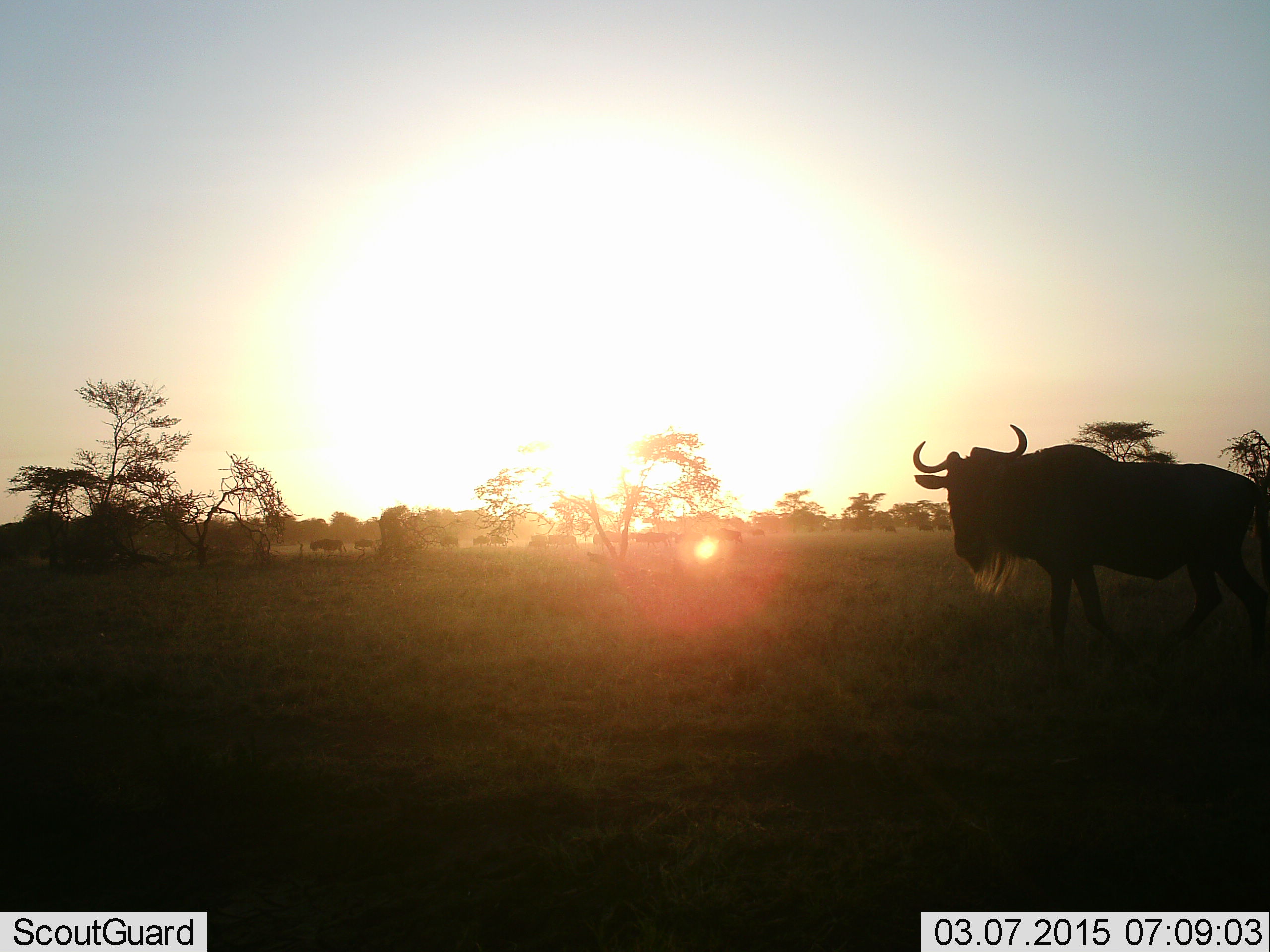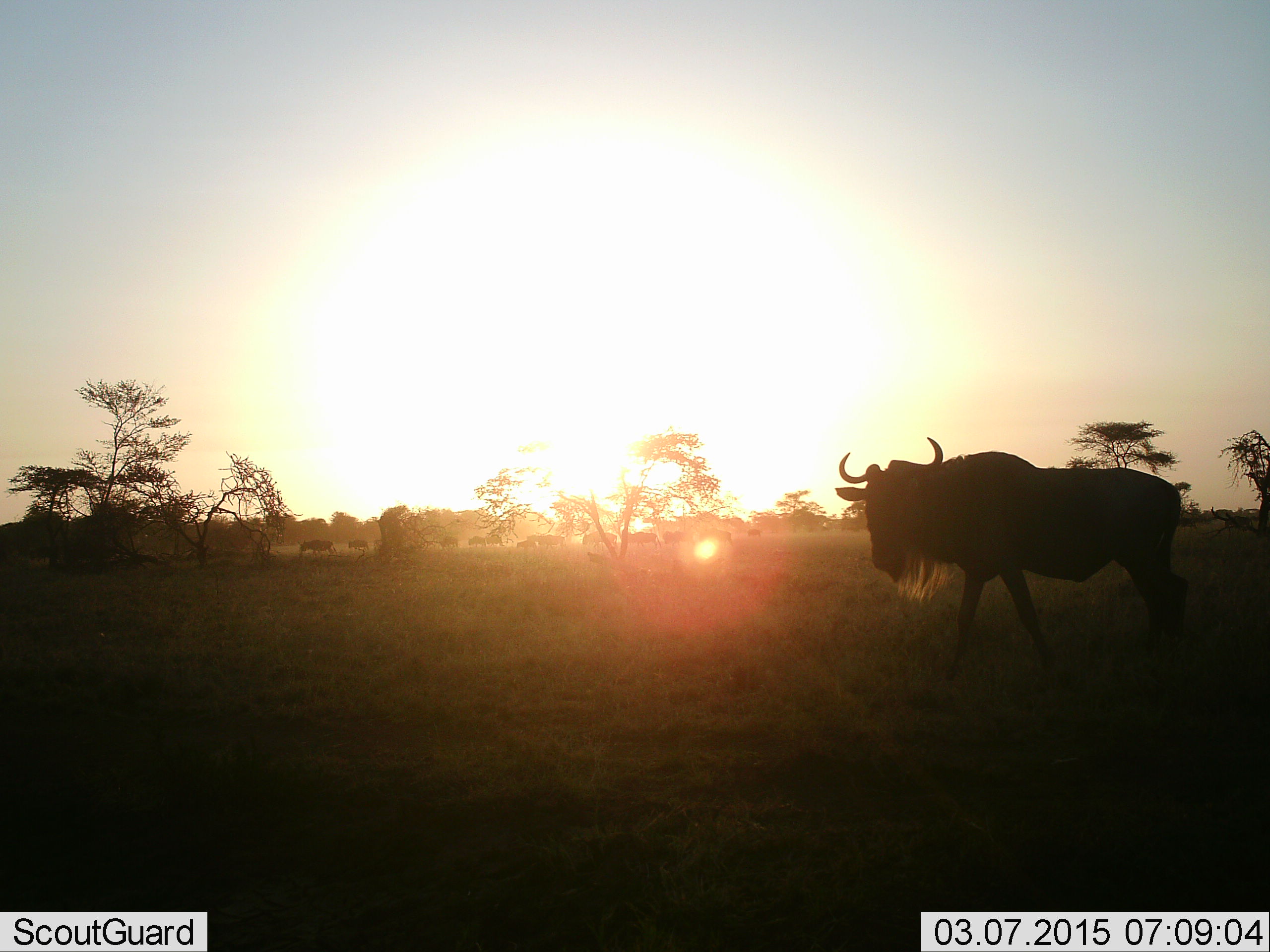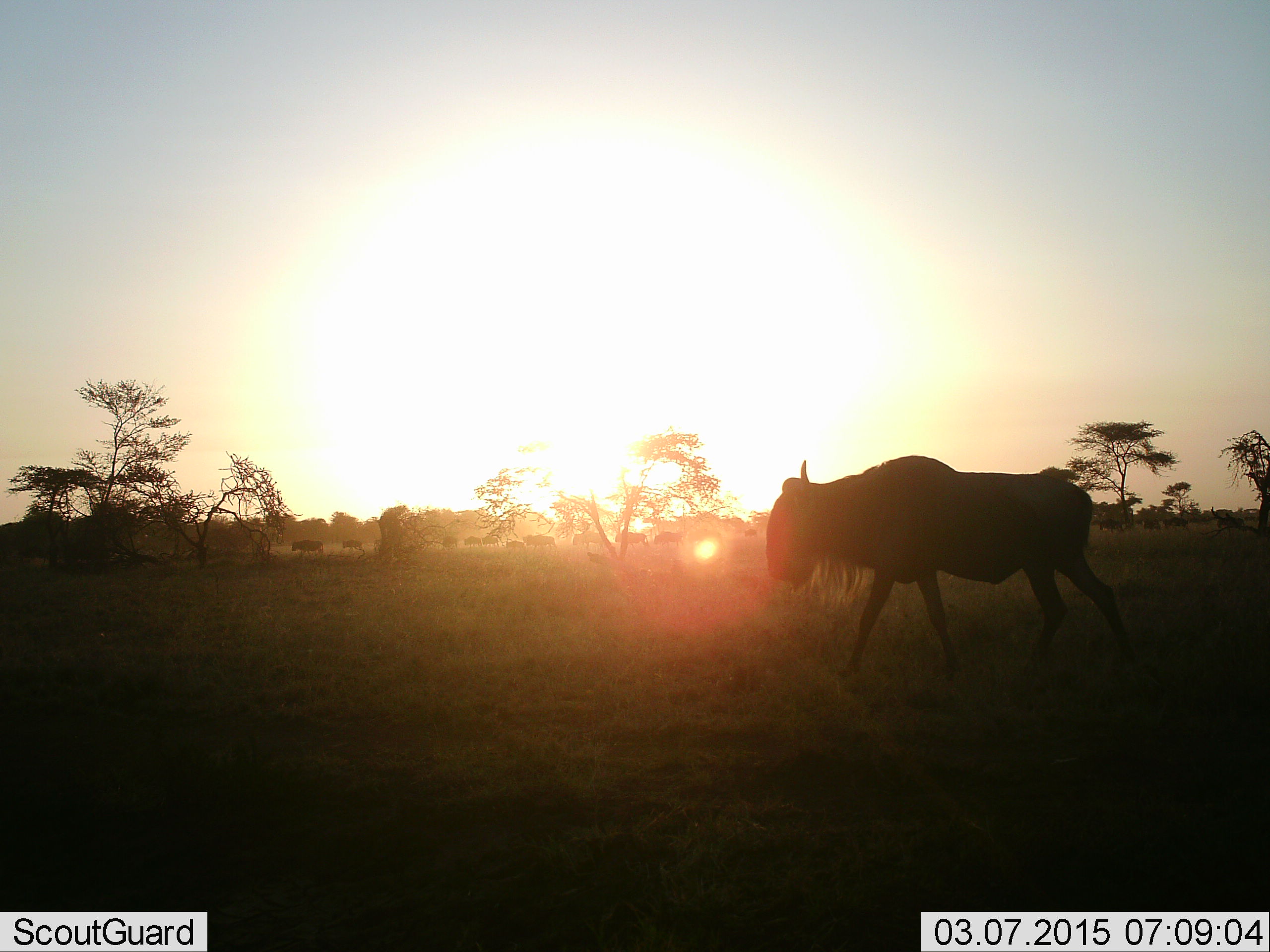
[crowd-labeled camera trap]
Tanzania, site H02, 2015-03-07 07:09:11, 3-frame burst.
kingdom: Animalia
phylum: Chordata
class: Mammalia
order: Artiodactyla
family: Bovidae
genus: Connochaetes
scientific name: Connochaetes taurinus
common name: blue wildebeest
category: wildebeest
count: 4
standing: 9%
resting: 0%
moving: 91%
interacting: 0%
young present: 0%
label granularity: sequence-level